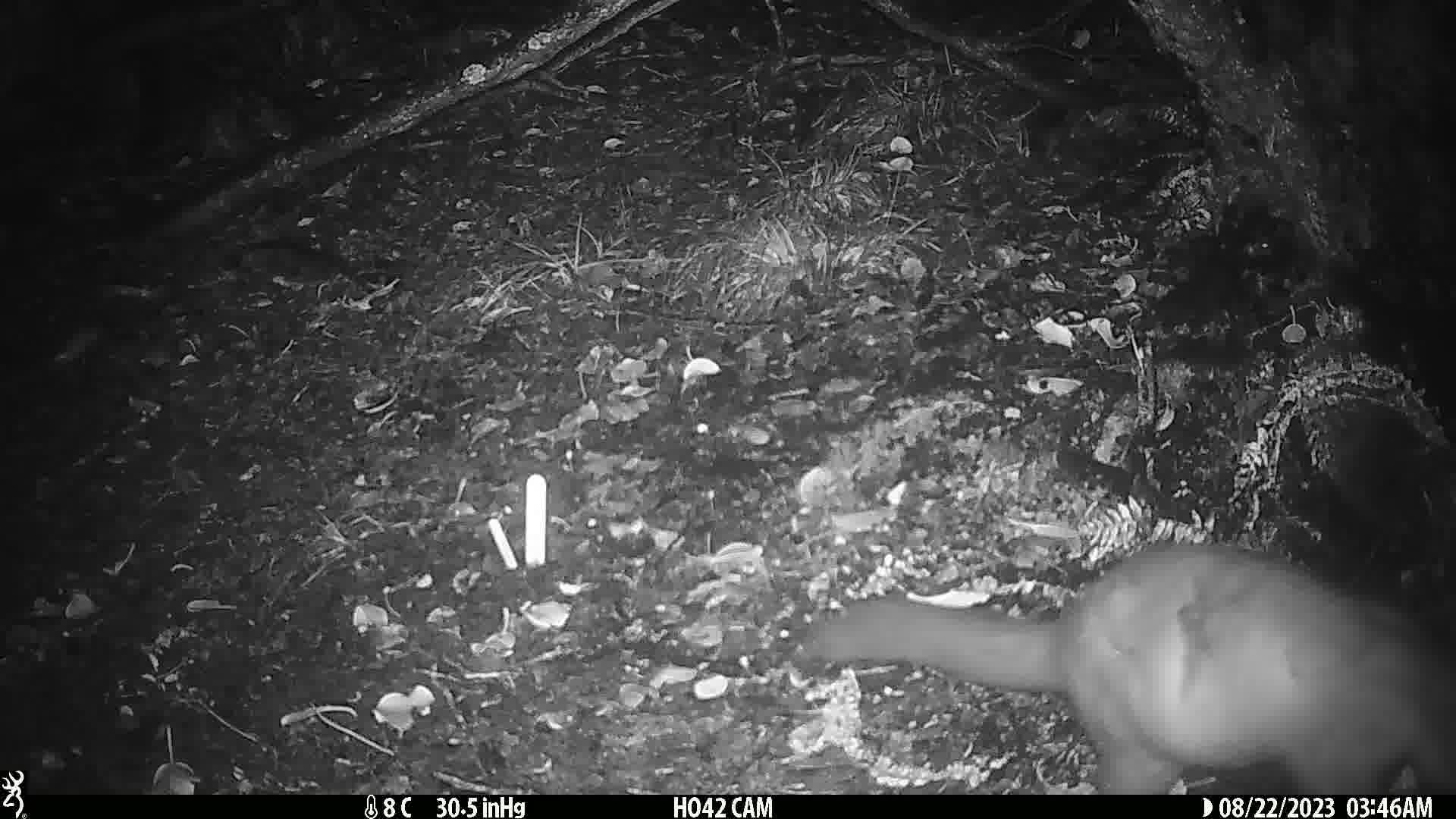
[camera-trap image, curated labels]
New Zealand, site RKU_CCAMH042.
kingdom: Animalia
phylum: Chordata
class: Mammalia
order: Diprotodontia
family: Phalangeridae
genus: Trichosurus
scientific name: Trichosurus vulpecula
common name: common brushtail possum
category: possum